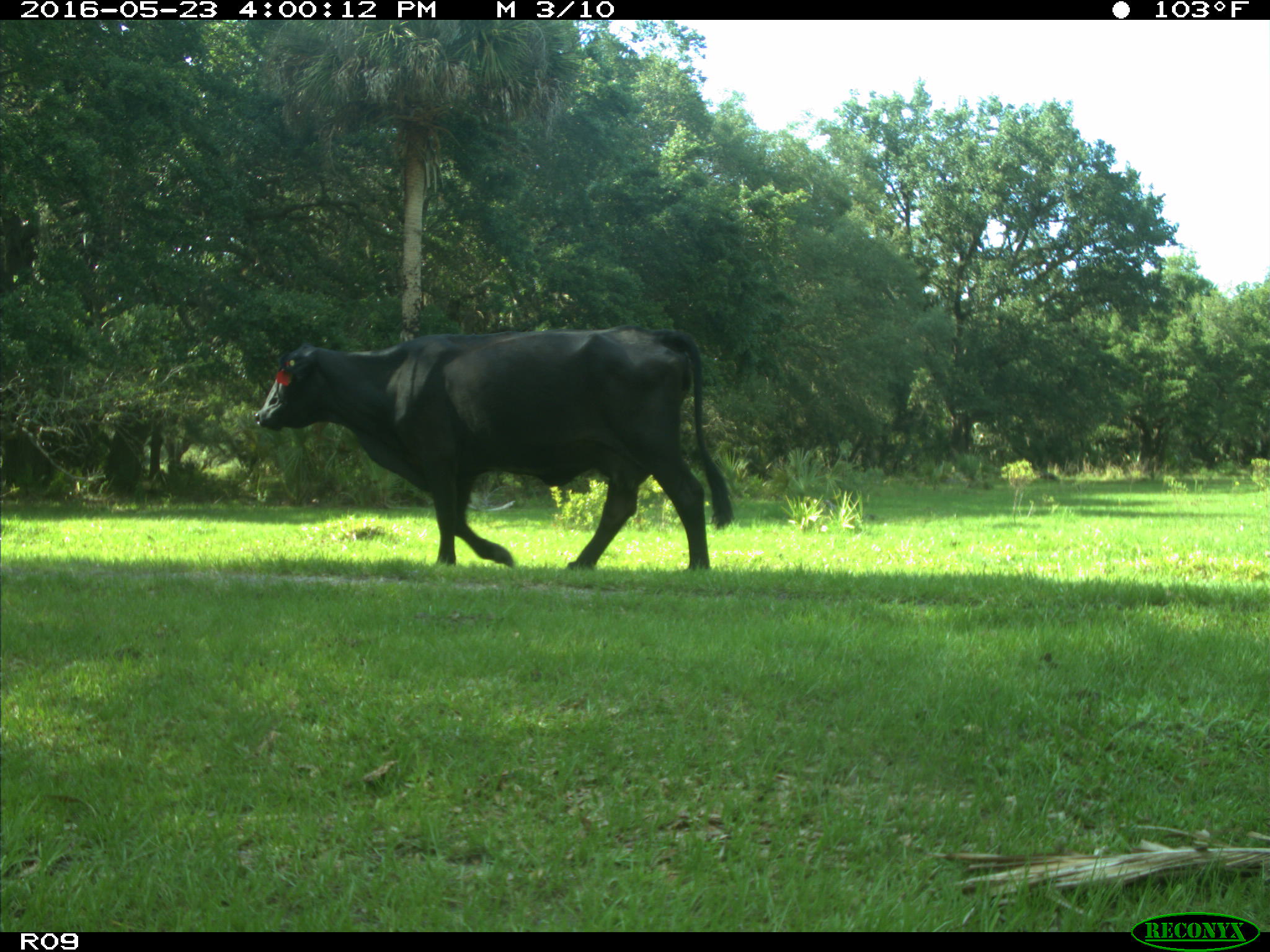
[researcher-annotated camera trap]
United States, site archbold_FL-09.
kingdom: Animalia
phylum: Chordata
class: Mammalia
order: Artiodactyla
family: Bovidae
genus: Bos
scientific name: Bos taurus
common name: domestic cow